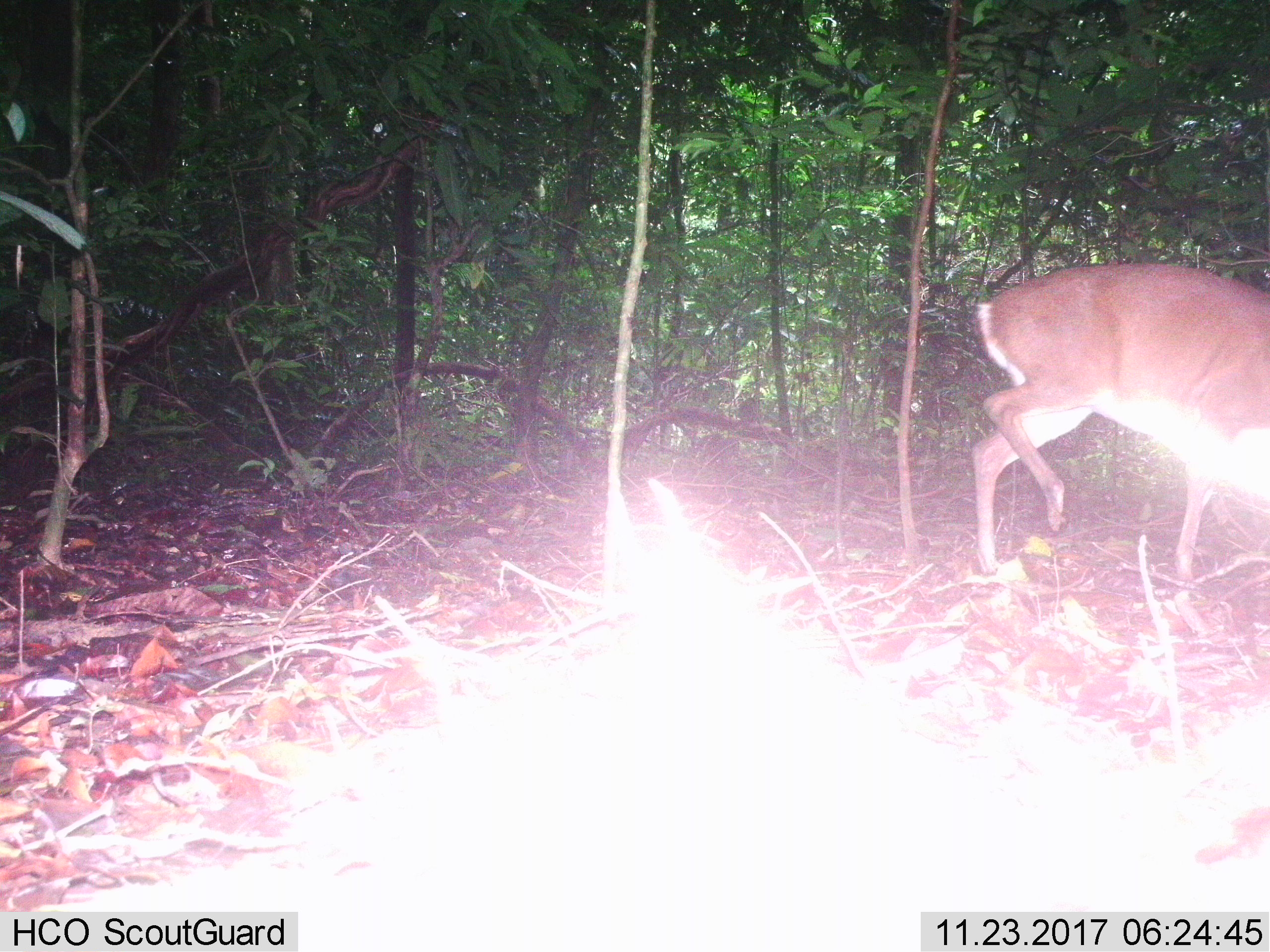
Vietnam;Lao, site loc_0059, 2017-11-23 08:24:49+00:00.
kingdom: Animalia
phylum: Chordata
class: Mammalia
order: Artiodactyla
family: Cervidae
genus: Muntiacus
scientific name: Muntiacus vuquangensis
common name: large-antlered muntjac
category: large antlered muntjac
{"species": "large antlered muntjac (large-antlered muntjac) (Muntiacus vuquangensis)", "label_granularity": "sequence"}